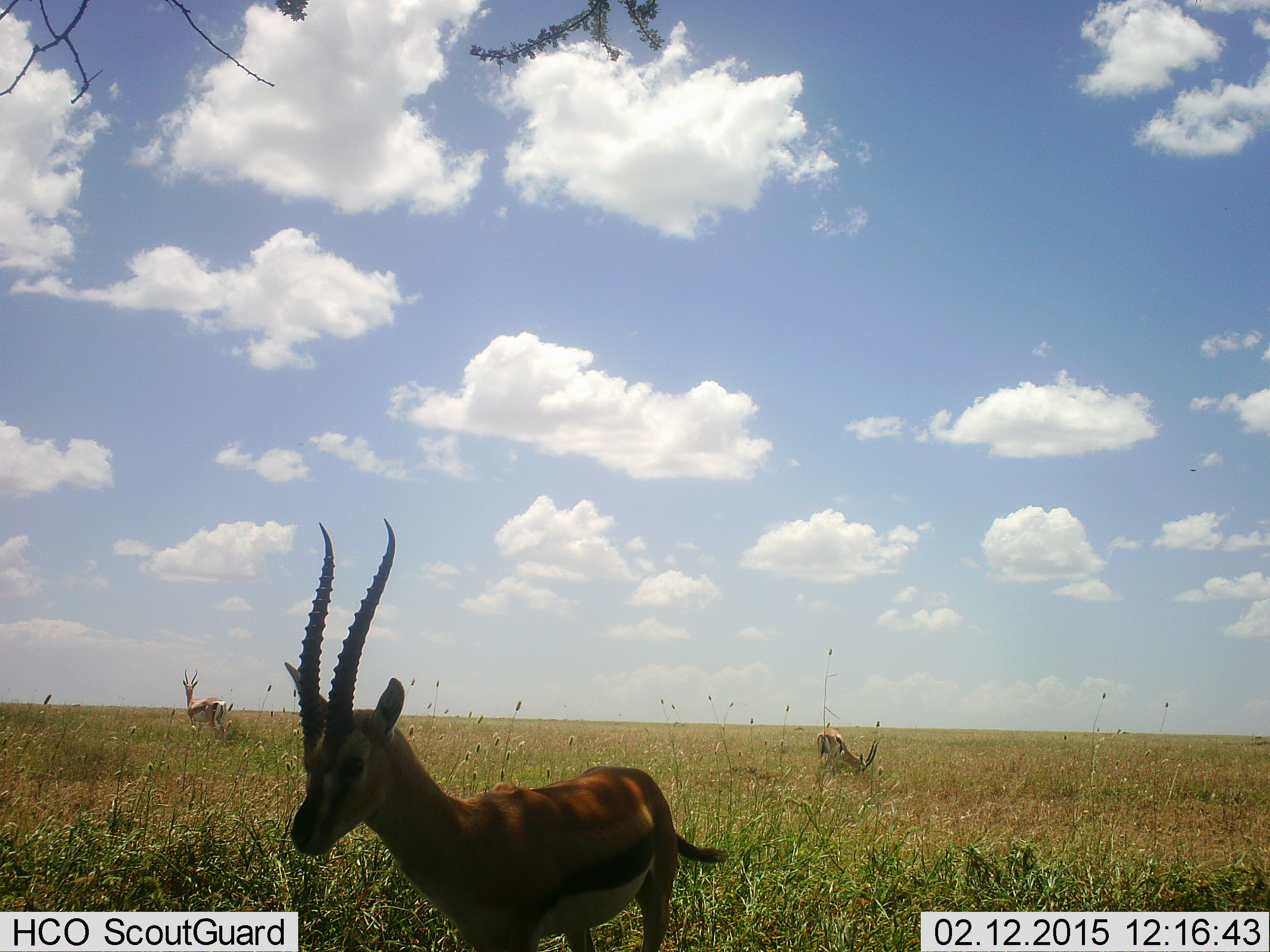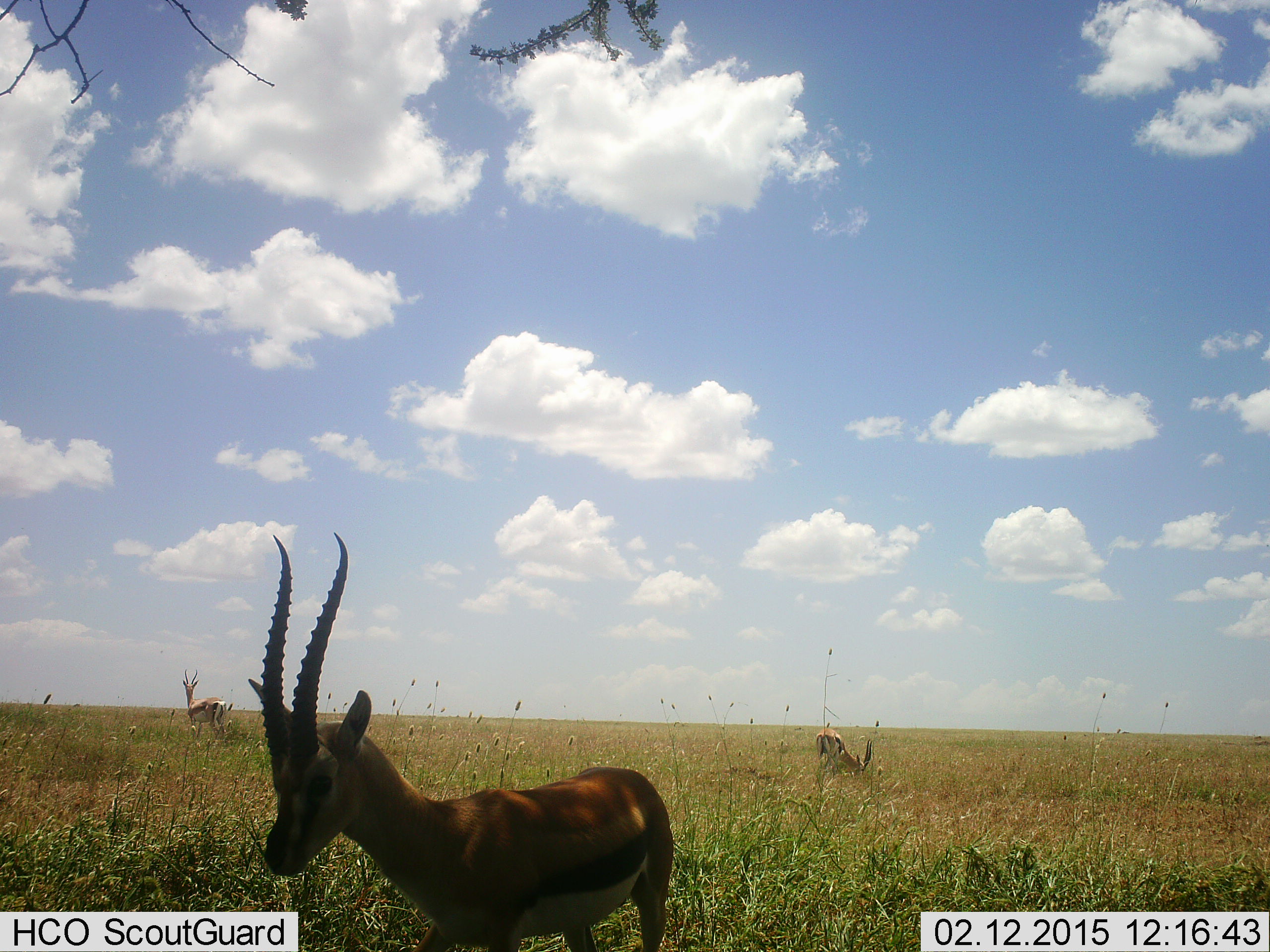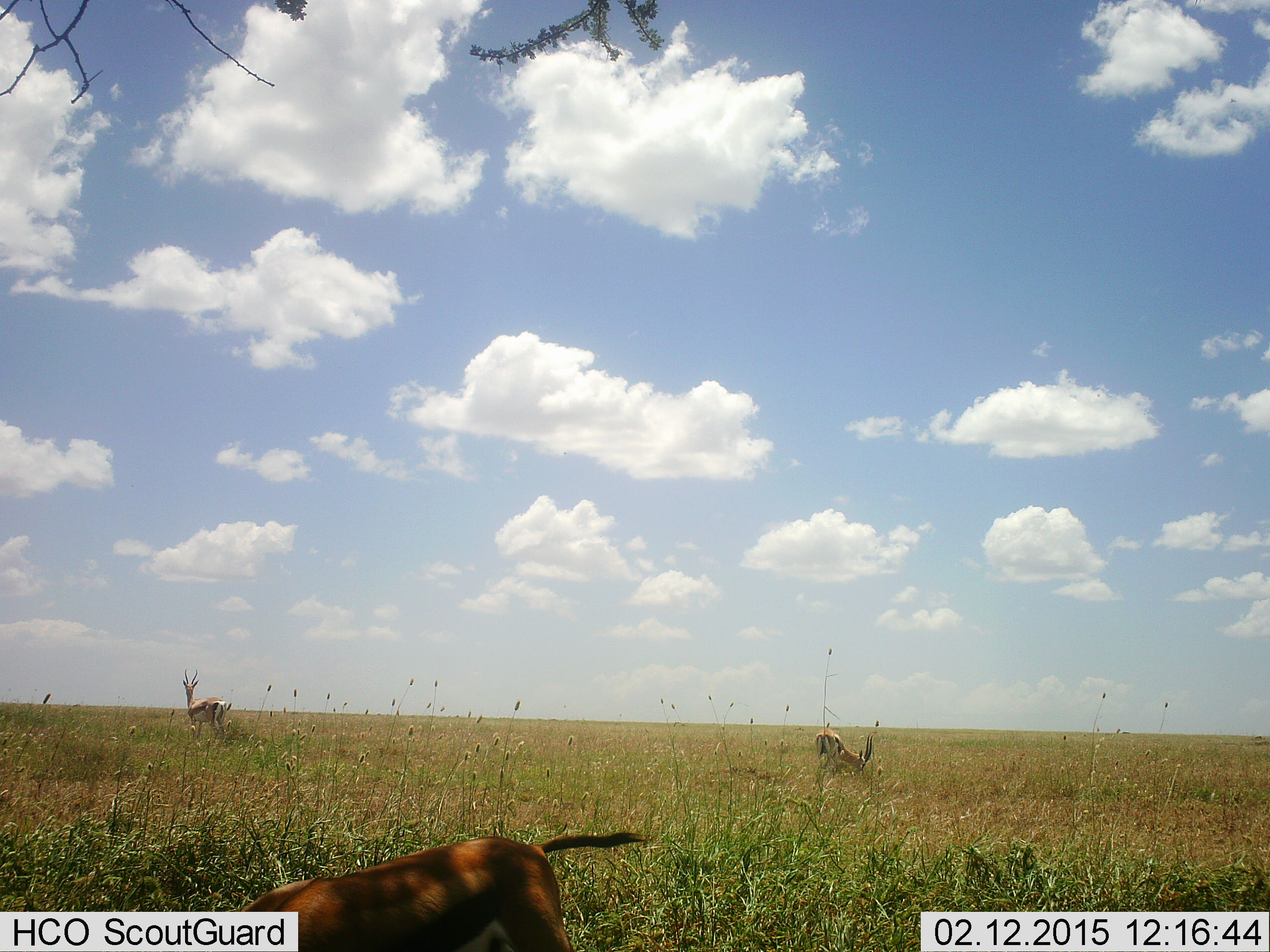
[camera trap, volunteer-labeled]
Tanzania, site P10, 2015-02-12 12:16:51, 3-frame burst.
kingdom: Animalia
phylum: Chordata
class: Mammalia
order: Artiodactyla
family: Bovidae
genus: Eudorcas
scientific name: Eudorcas thomsonii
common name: thomson's gazelle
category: gazellethomsons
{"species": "gazellethomsons (thomson's gazelle) (Eudorcas thomsonii)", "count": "3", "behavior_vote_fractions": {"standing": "70%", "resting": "0%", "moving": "0%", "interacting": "0%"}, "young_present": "0%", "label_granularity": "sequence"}